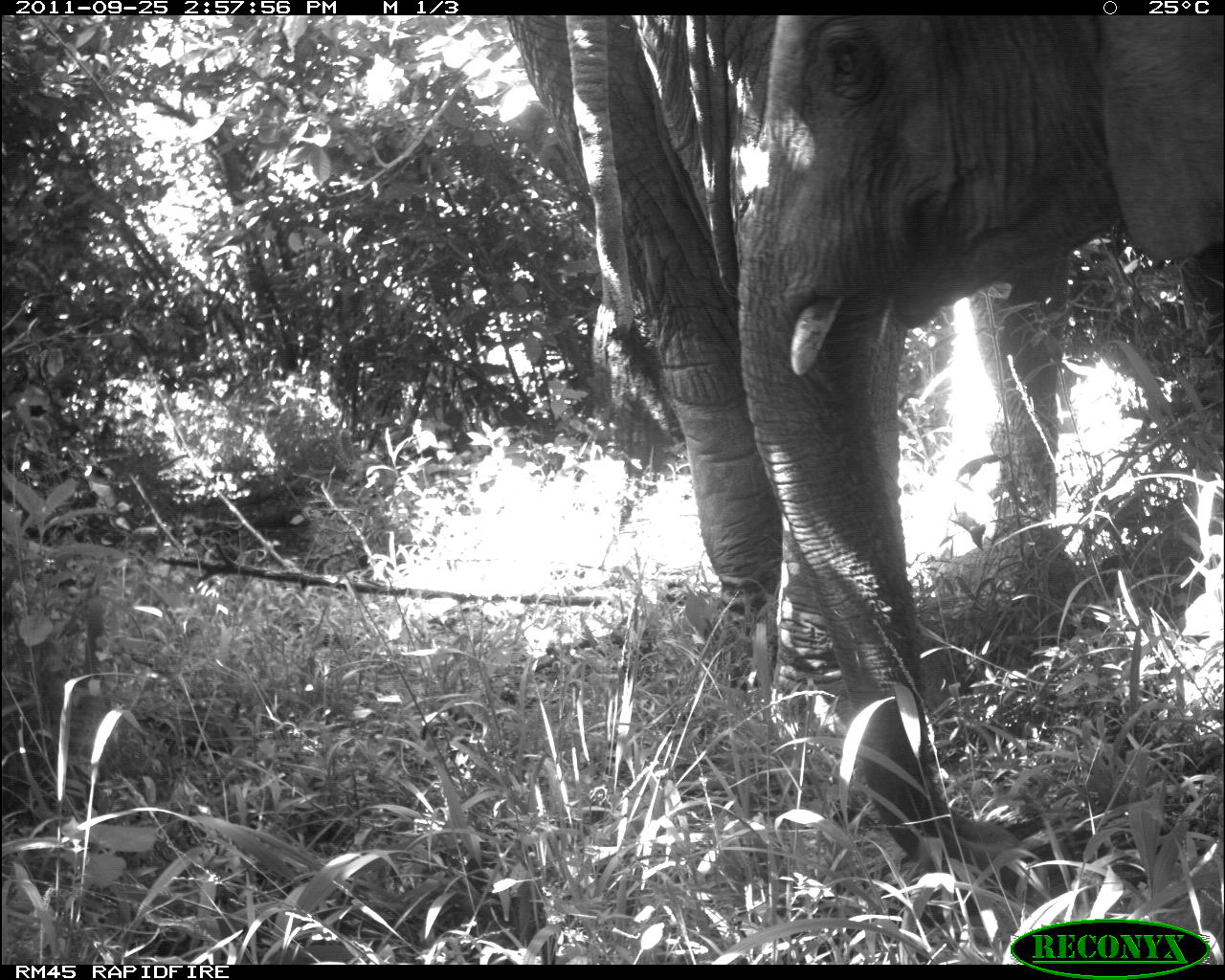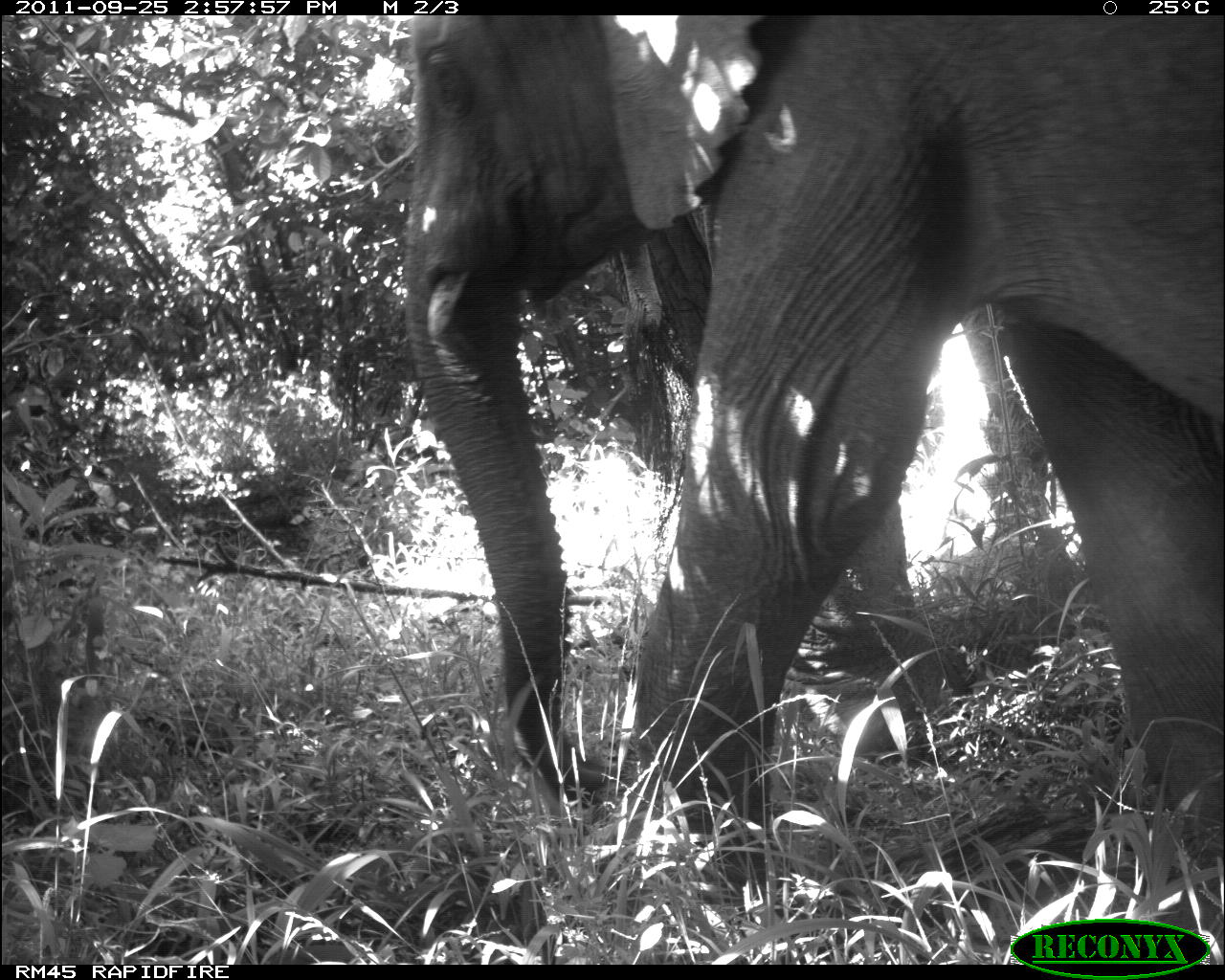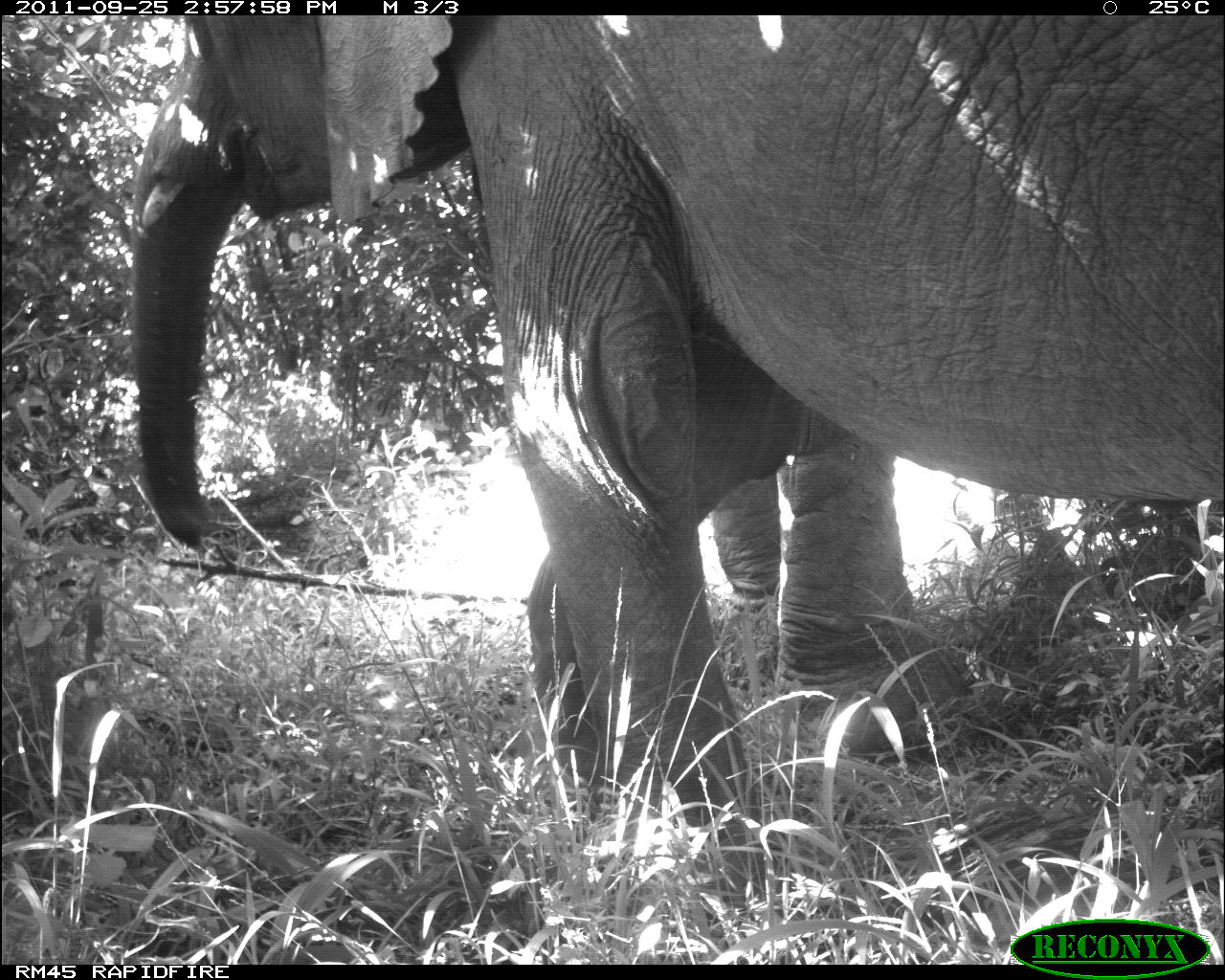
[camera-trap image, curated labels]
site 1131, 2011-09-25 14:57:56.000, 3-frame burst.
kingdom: Animalia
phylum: Chordata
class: Mammalia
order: Proboscidea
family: Elephantidae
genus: Loxodonta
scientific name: Loxodonta africana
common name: african bush elephant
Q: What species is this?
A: Loxodonta africana (african bush elephant).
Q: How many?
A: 2.